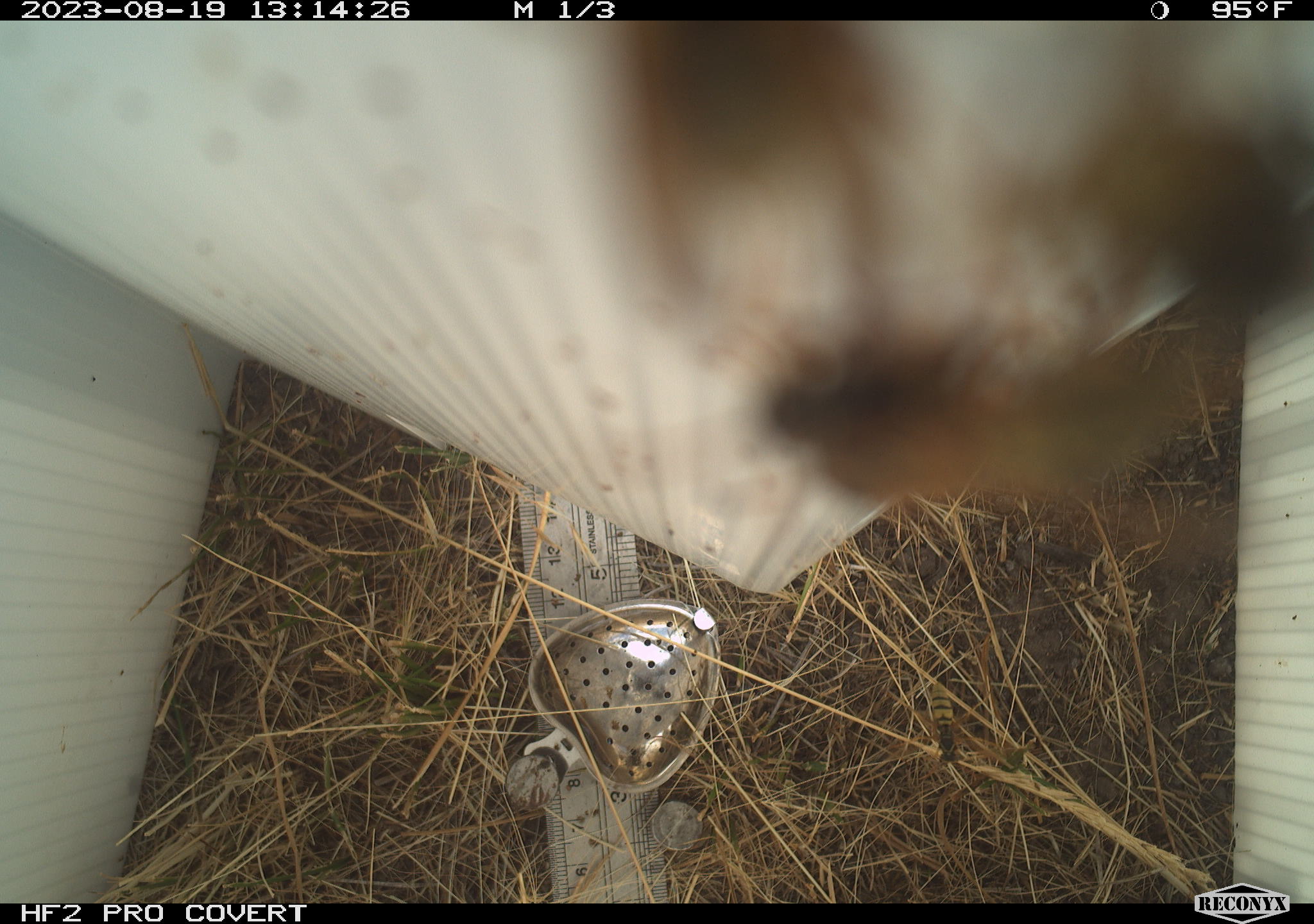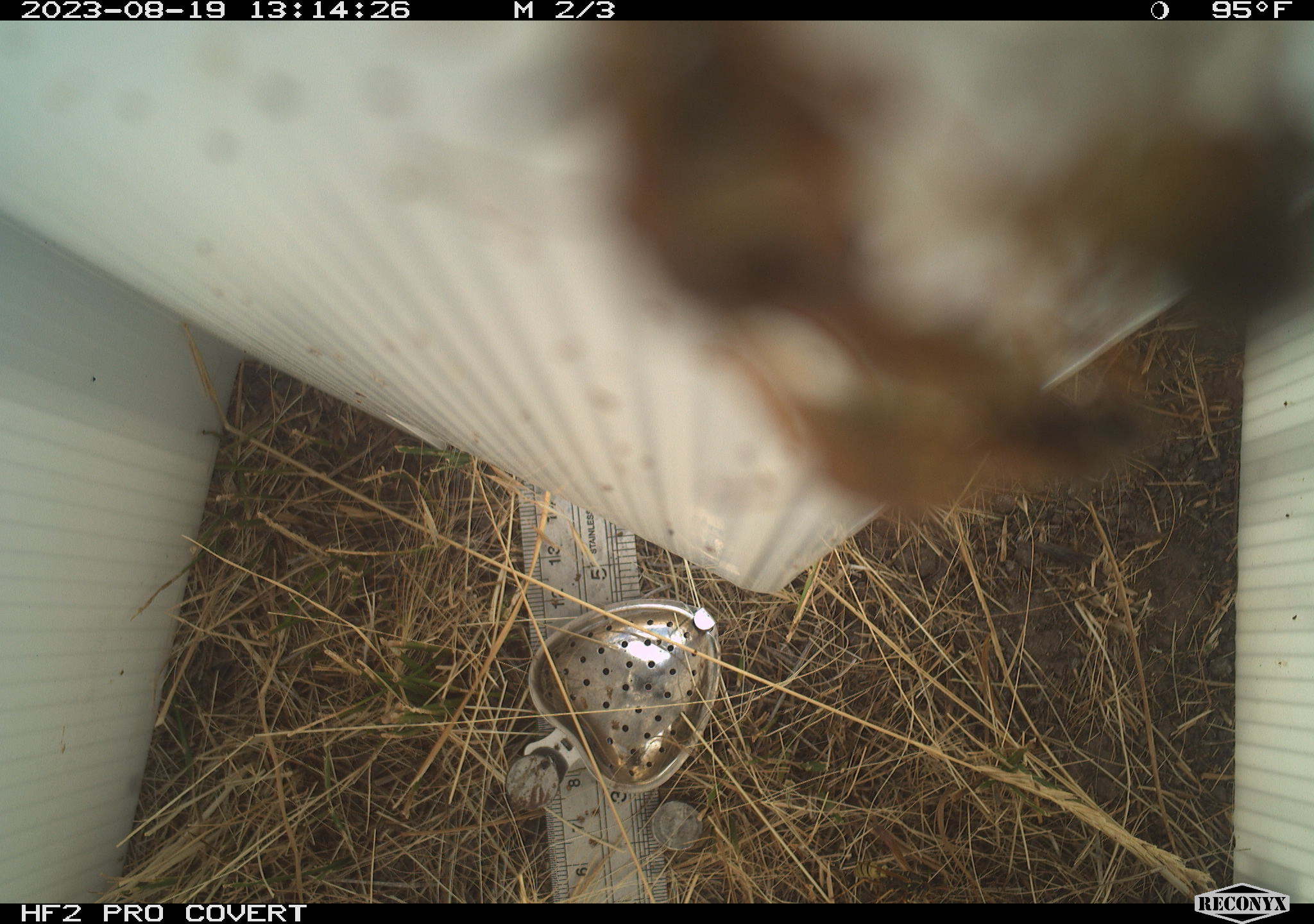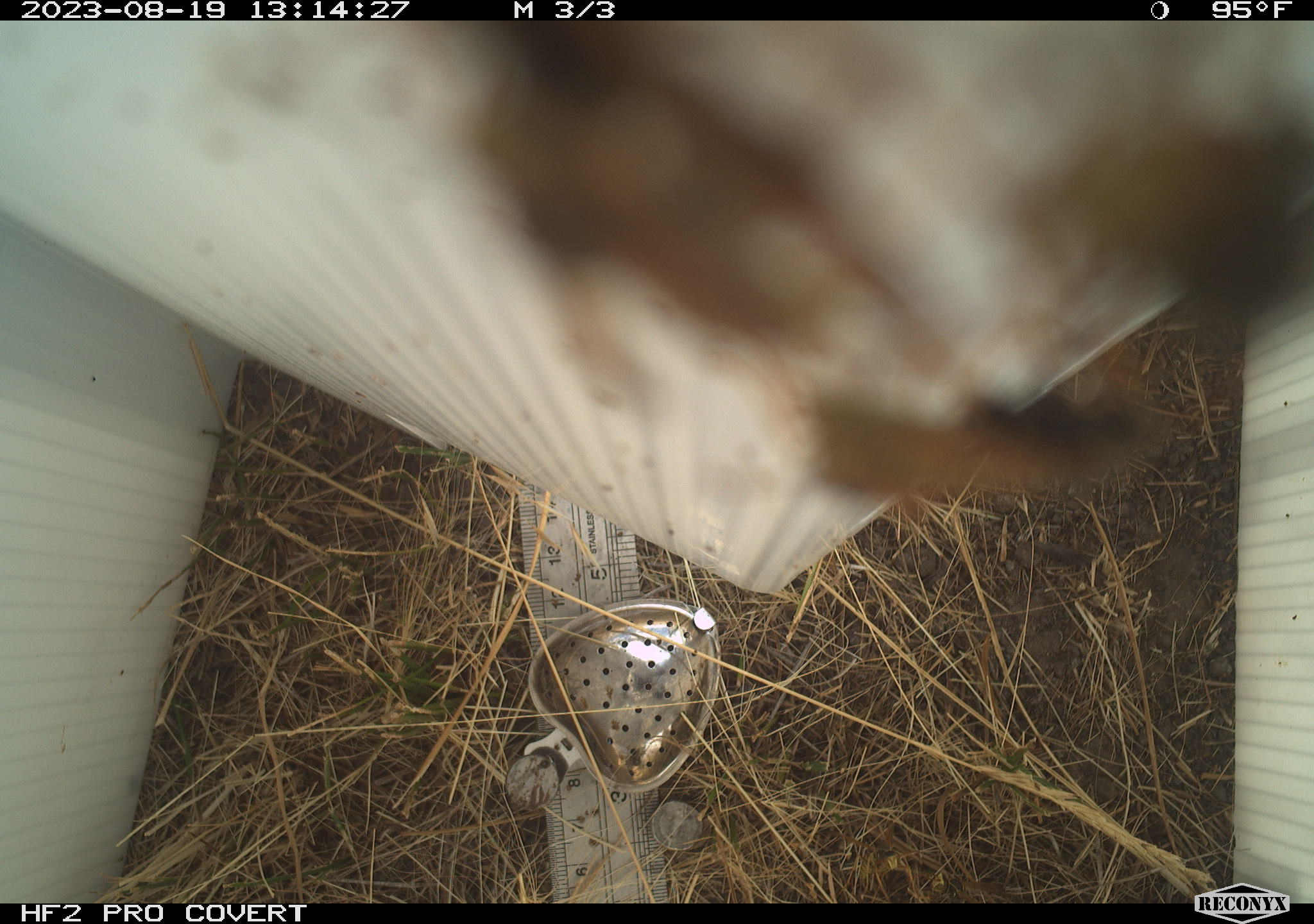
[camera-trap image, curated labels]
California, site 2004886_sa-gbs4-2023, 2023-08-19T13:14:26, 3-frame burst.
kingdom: Animalia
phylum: Arthropoda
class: Insecta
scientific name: Insecta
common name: insect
Insect (Insecta).